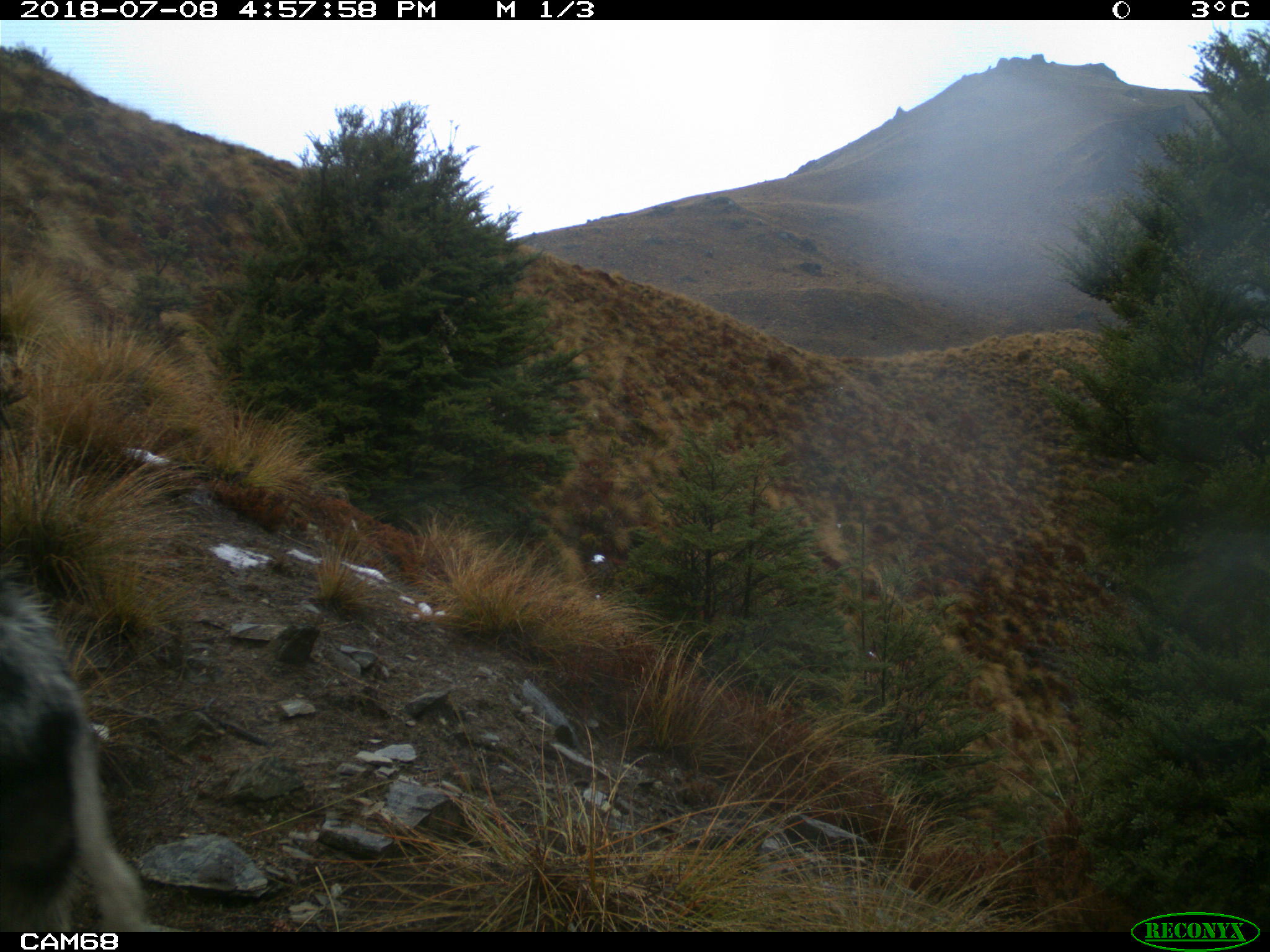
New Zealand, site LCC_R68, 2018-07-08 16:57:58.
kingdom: Animalia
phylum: Chordata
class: Mammalia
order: Artiodactyla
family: Suidae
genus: Sus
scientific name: Sus scrofa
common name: pig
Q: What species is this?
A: Pig (Sus scrofa).